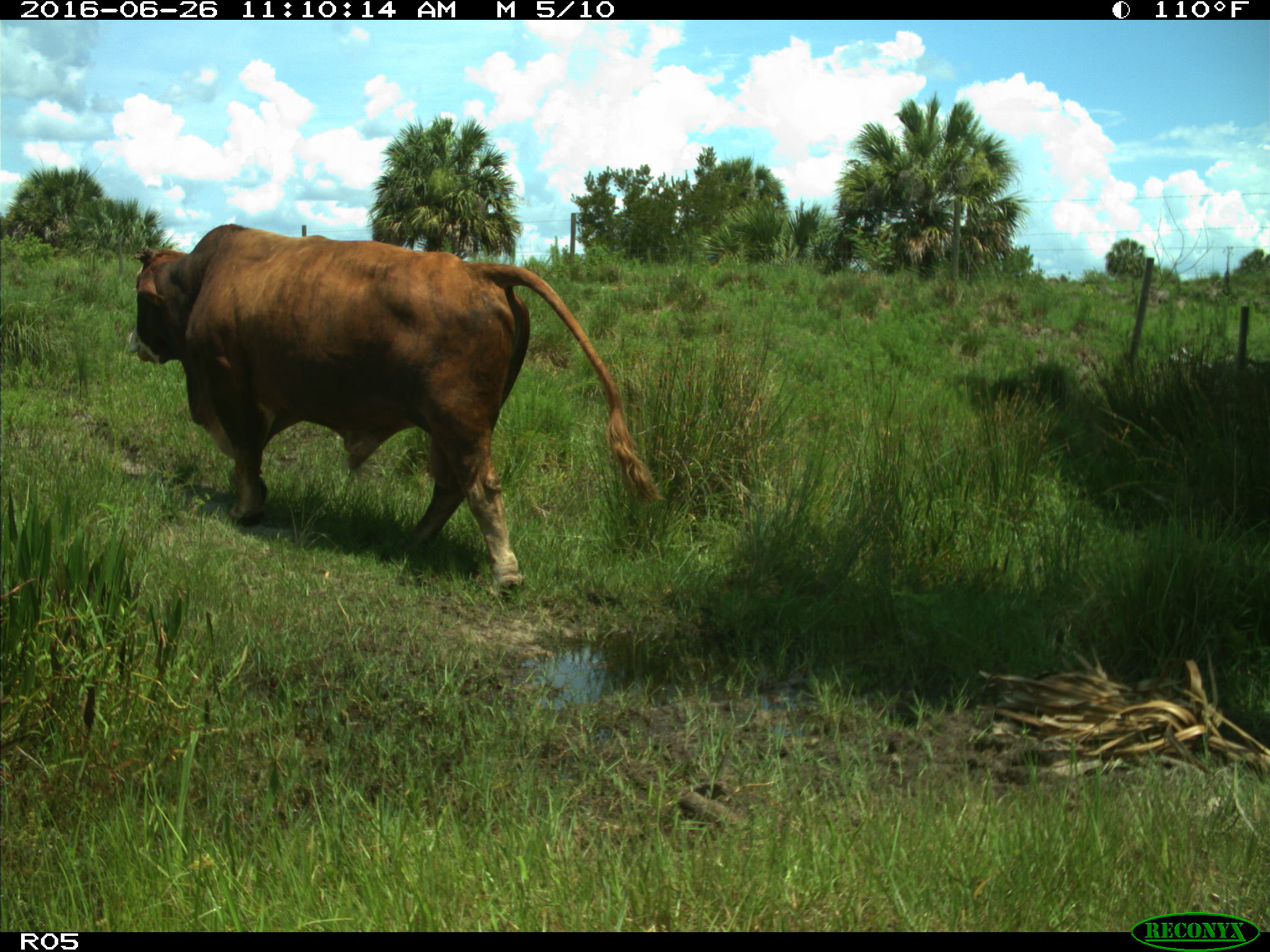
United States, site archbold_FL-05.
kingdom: Animalia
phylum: Chordata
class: Mammalia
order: Artiodactyla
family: Bovidae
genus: Bos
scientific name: Bos taurus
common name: domestic cow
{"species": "Bos taurus (domestic cow)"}